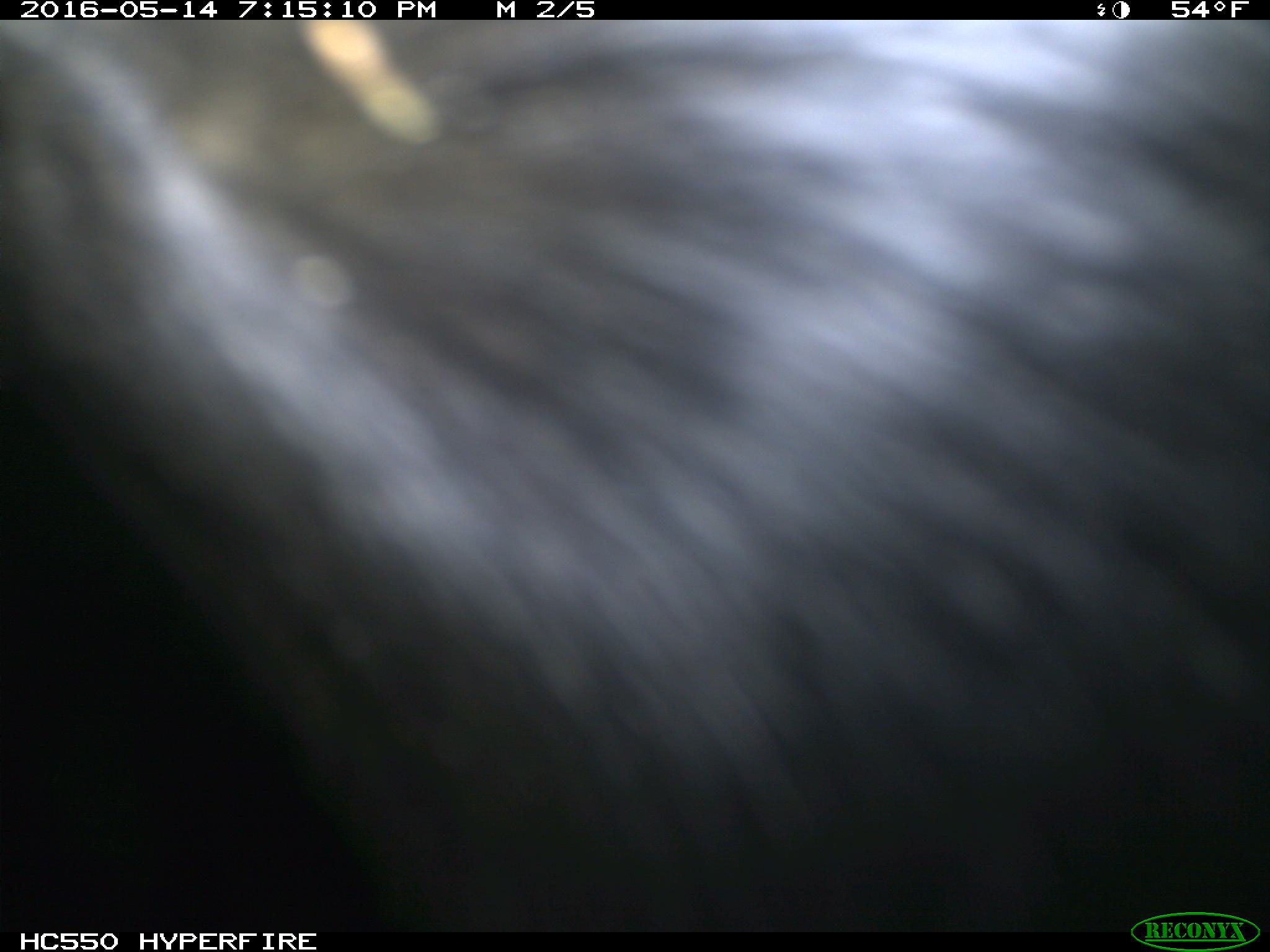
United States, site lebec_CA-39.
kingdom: Animalia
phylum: Chordata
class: Mammalia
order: Artiodactyla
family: Bovidae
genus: Bos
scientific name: Bos taurus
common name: domestic cow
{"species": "Bos taurus (domestic cow)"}